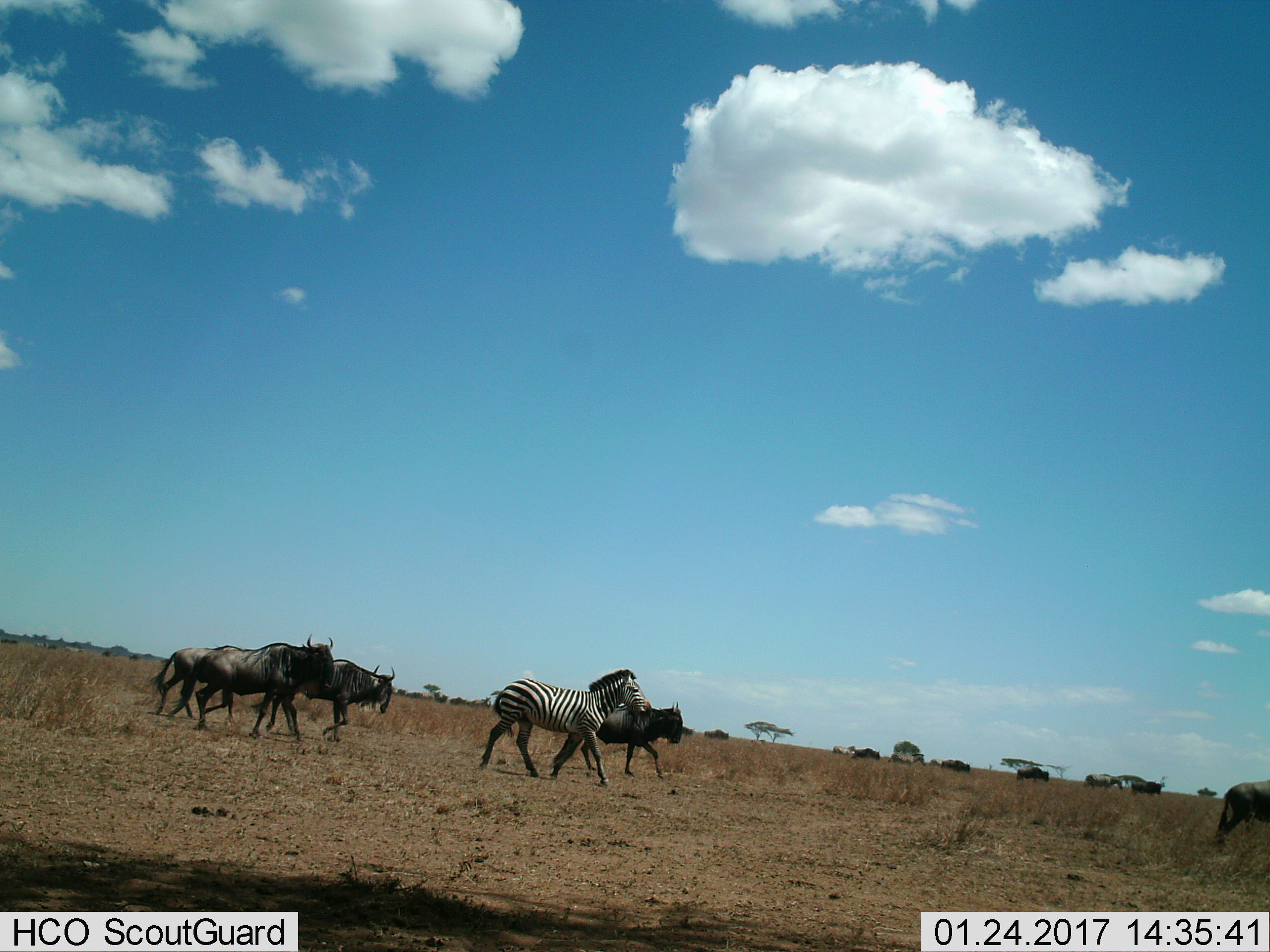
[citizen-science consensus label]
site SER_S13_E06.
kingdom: Animalia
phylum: Chordata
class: Mammalia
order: Artiodactyla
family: Bovidae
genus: Connochaetes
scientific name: Connochaetes taurinus taurinus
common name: blue wildebeest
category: wildebeestblue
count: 11-50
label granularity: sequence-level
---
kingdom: Animalia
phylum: Chordata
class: Mammalia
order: Perissodactyla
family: Equidae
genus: Equus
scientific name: Equus quagga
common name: plains zebra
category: zebraplains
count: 4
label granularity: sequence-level